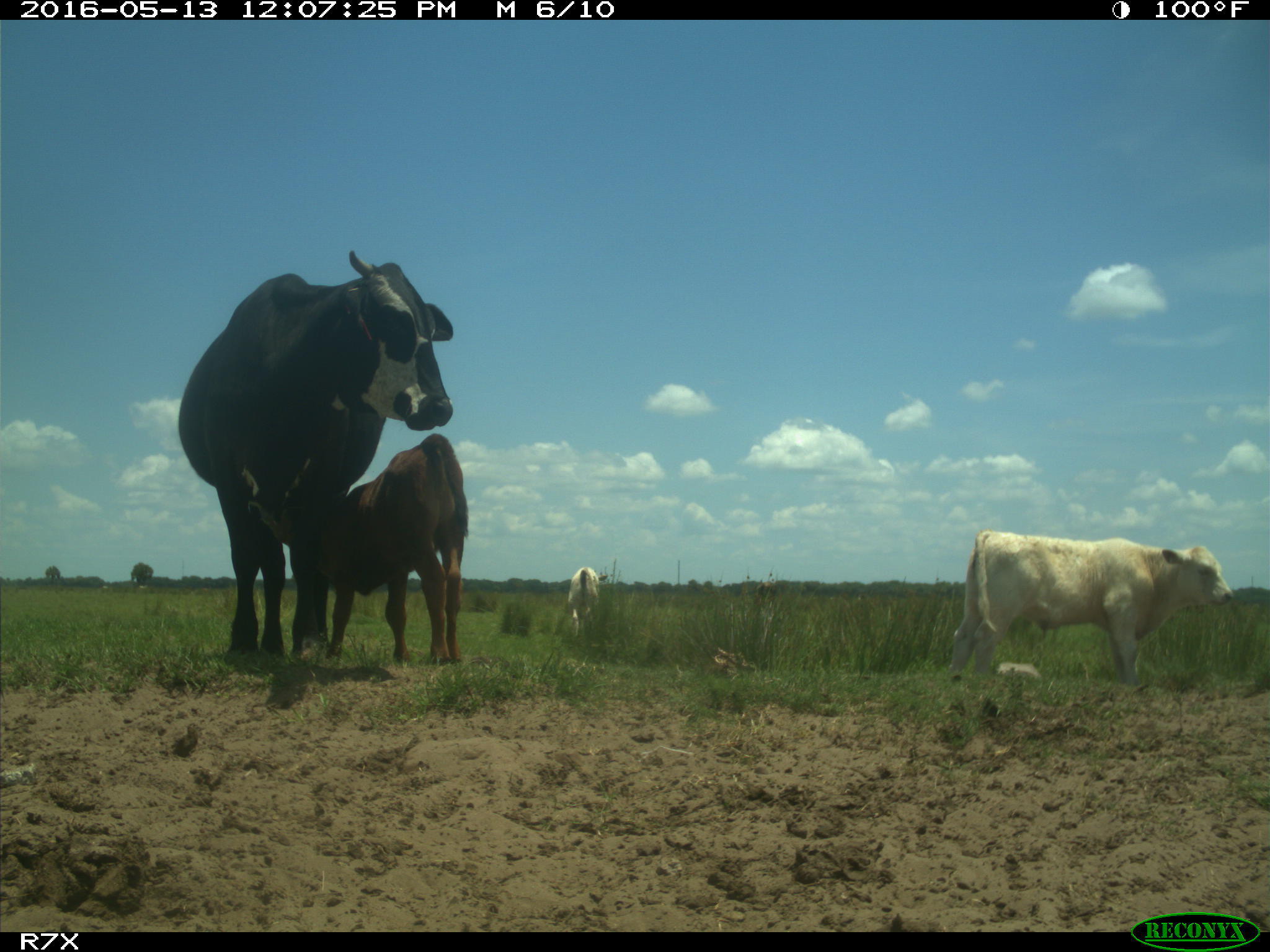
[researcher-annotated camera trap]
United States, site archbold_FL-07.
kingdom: Animalia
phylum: Chordata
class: Mammalia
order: Artiodactyla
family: Bovidae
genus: Bos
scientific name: Bos taurus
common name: domestic cow